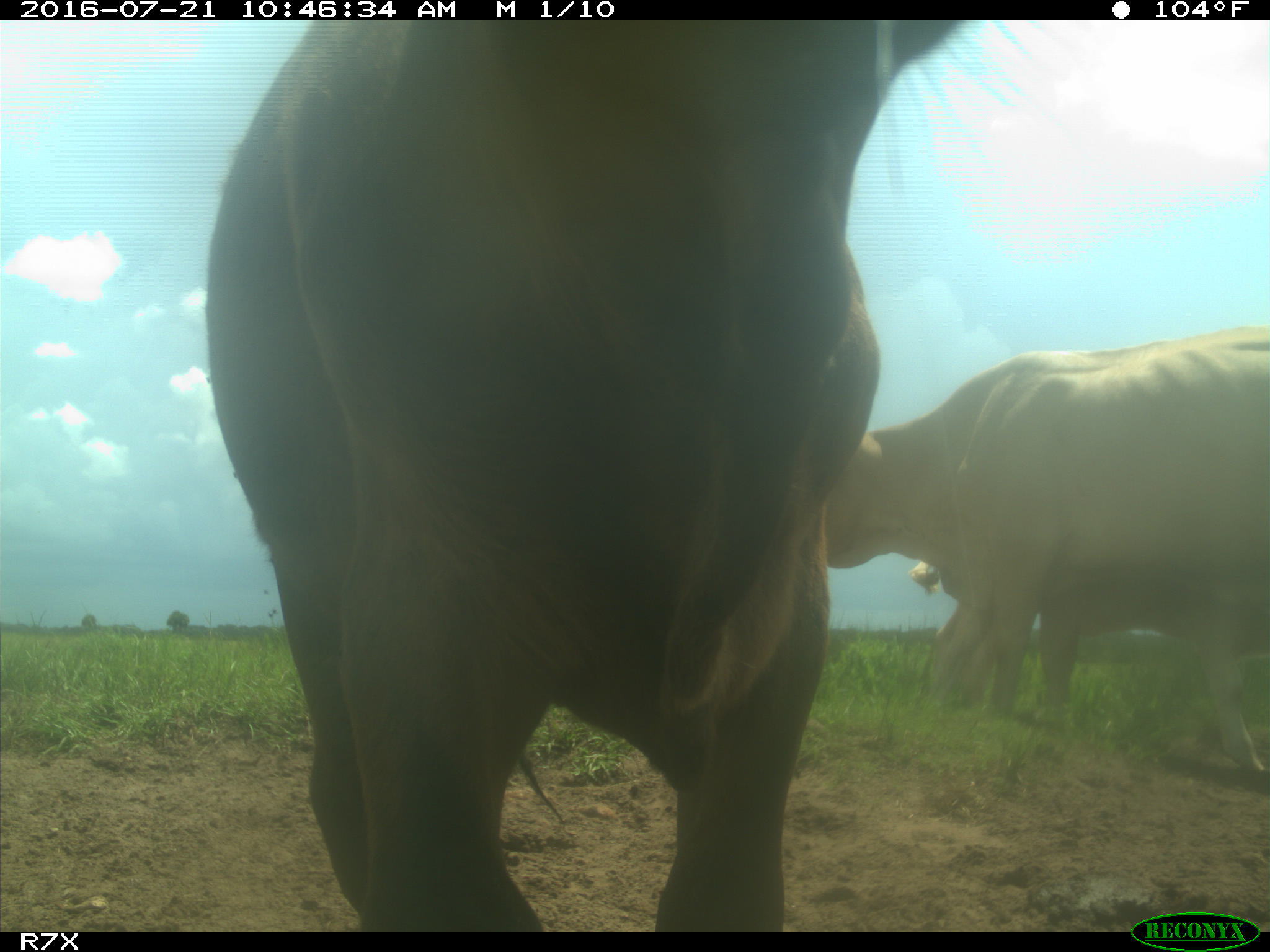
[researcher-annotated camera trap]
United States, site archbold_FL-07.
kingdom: Animalia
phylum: Chordata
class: Mammalia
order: Artiodactyla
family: Bovidae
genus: Bos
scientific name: Bos taurus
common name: domestic cow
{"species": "Bos taurus (domestic cow)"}